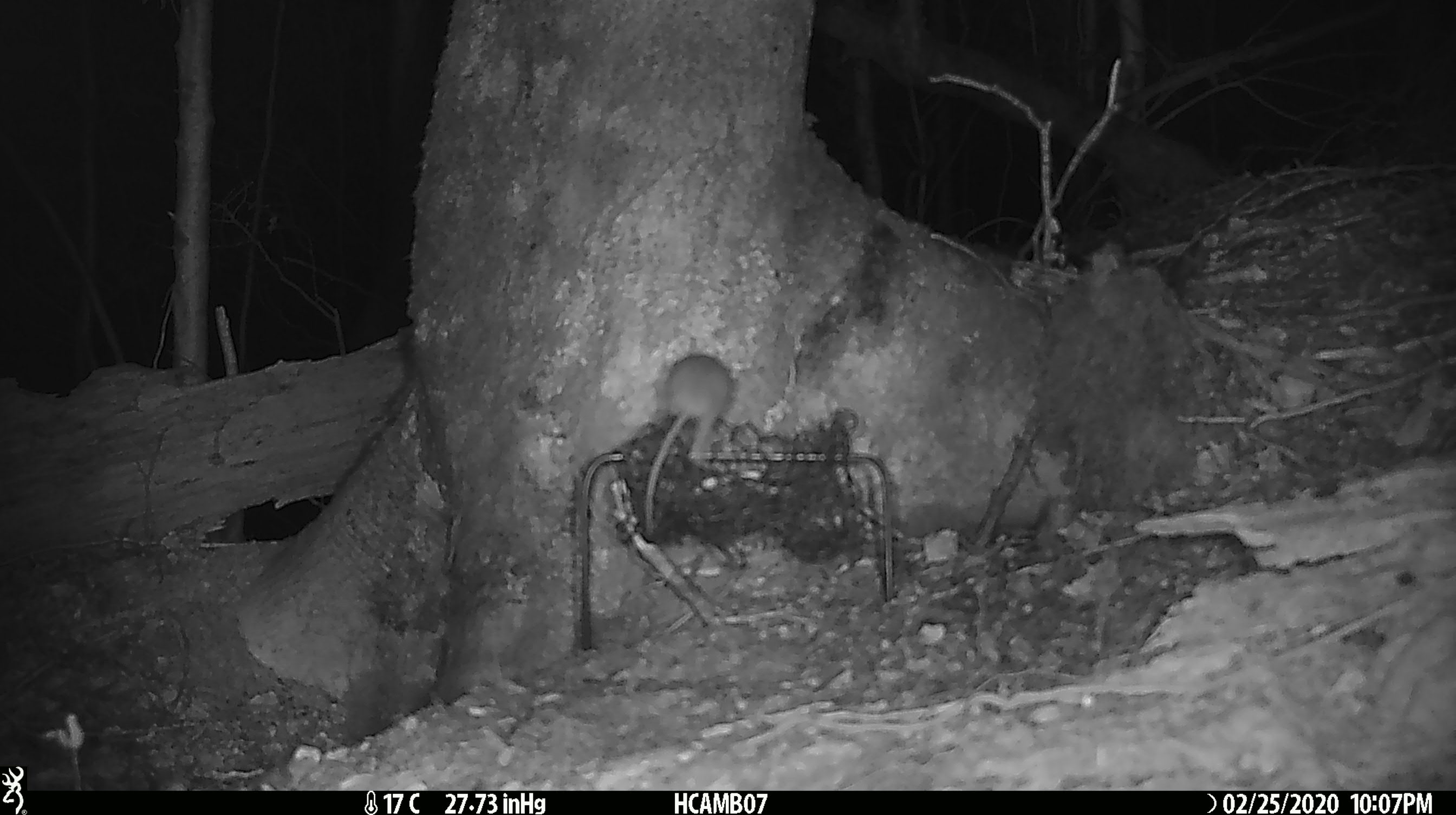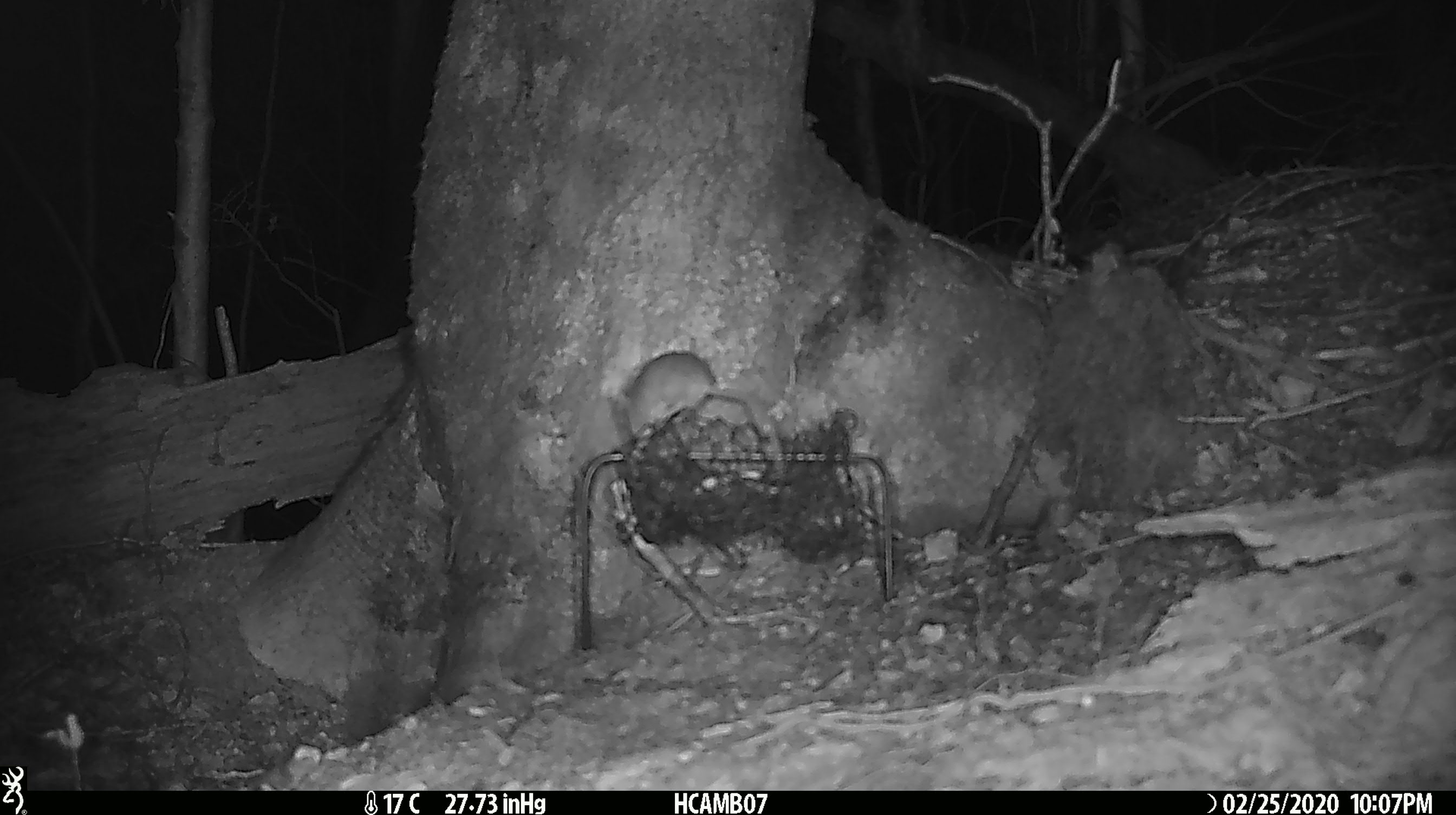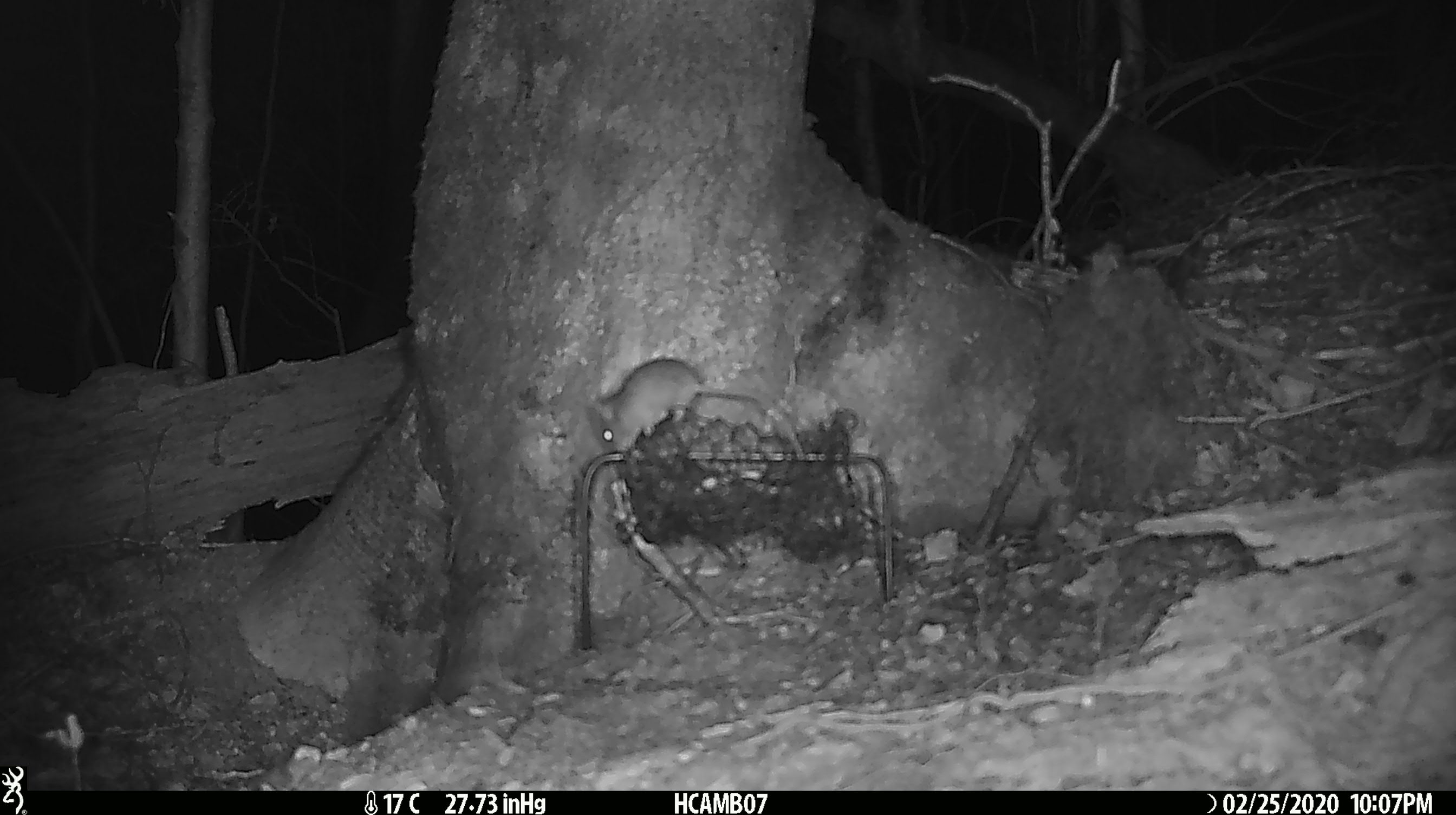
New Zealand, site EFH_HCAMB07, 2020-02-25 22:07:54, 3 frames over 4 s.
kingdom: Animalia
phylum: Chordata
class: Mammalia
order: Rodentia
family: Muridae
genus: Mus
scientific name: Mus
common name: mouse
Mouse (Mus).